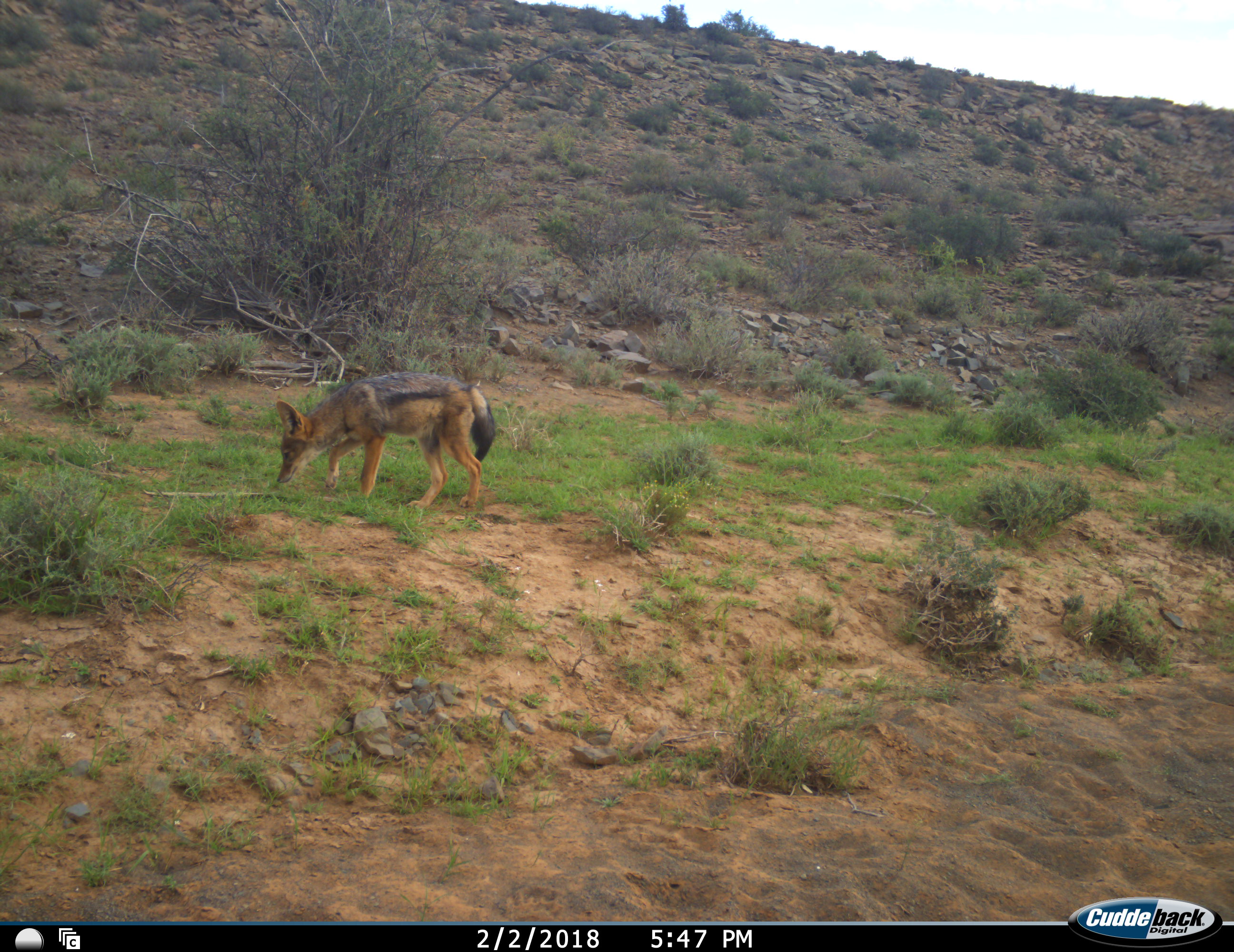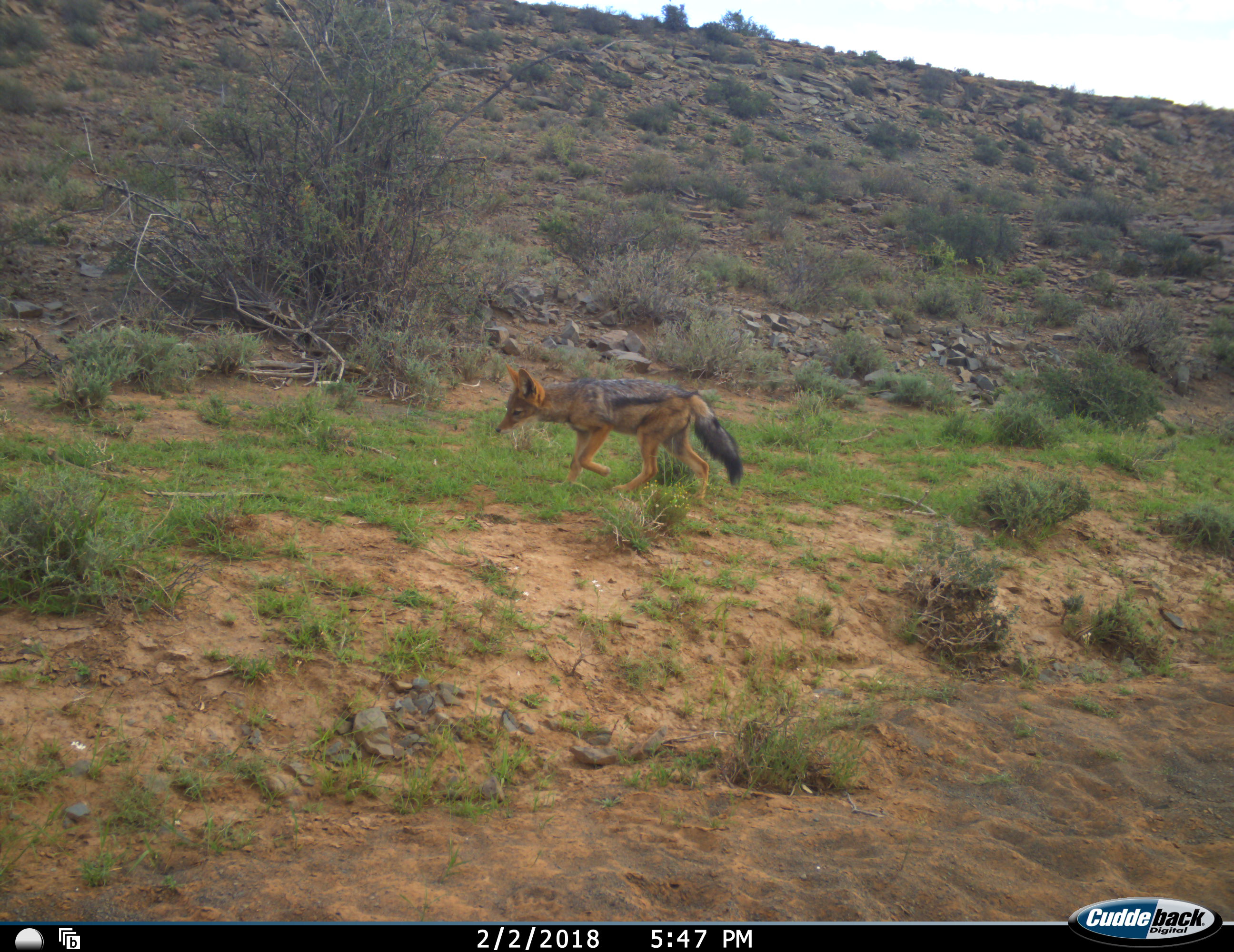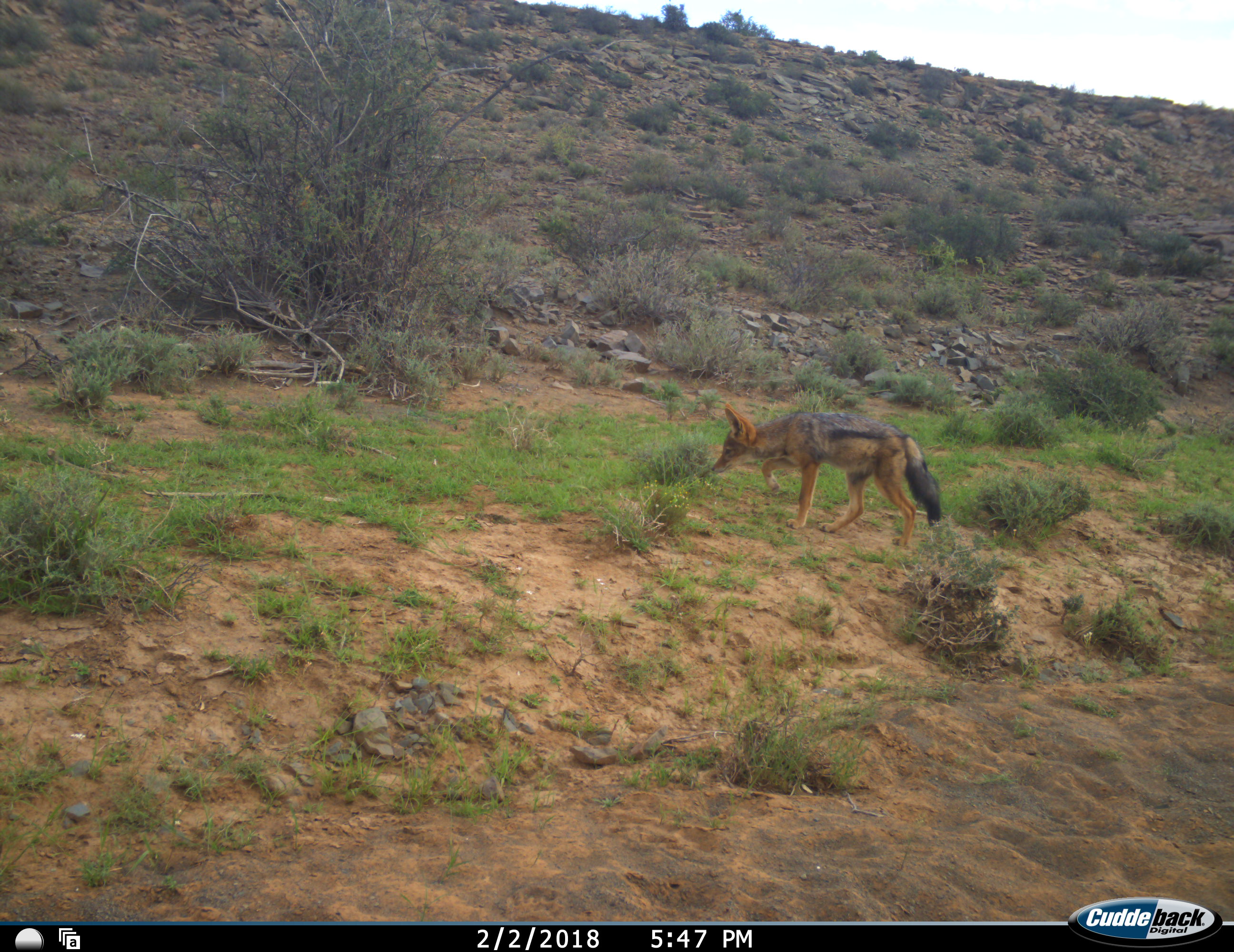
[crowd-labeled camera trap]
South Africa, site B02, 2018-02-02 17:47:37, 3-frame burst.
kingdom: Animalia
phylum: Chordata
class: Mammalia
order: Carnivora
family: Canidae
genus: Lupulella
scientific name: Lupulella mesomelas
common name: black-backed jackal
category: jackalblackbacked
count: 1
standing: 10%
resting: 0%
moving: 90%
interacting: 0%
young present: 0%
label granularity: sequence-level